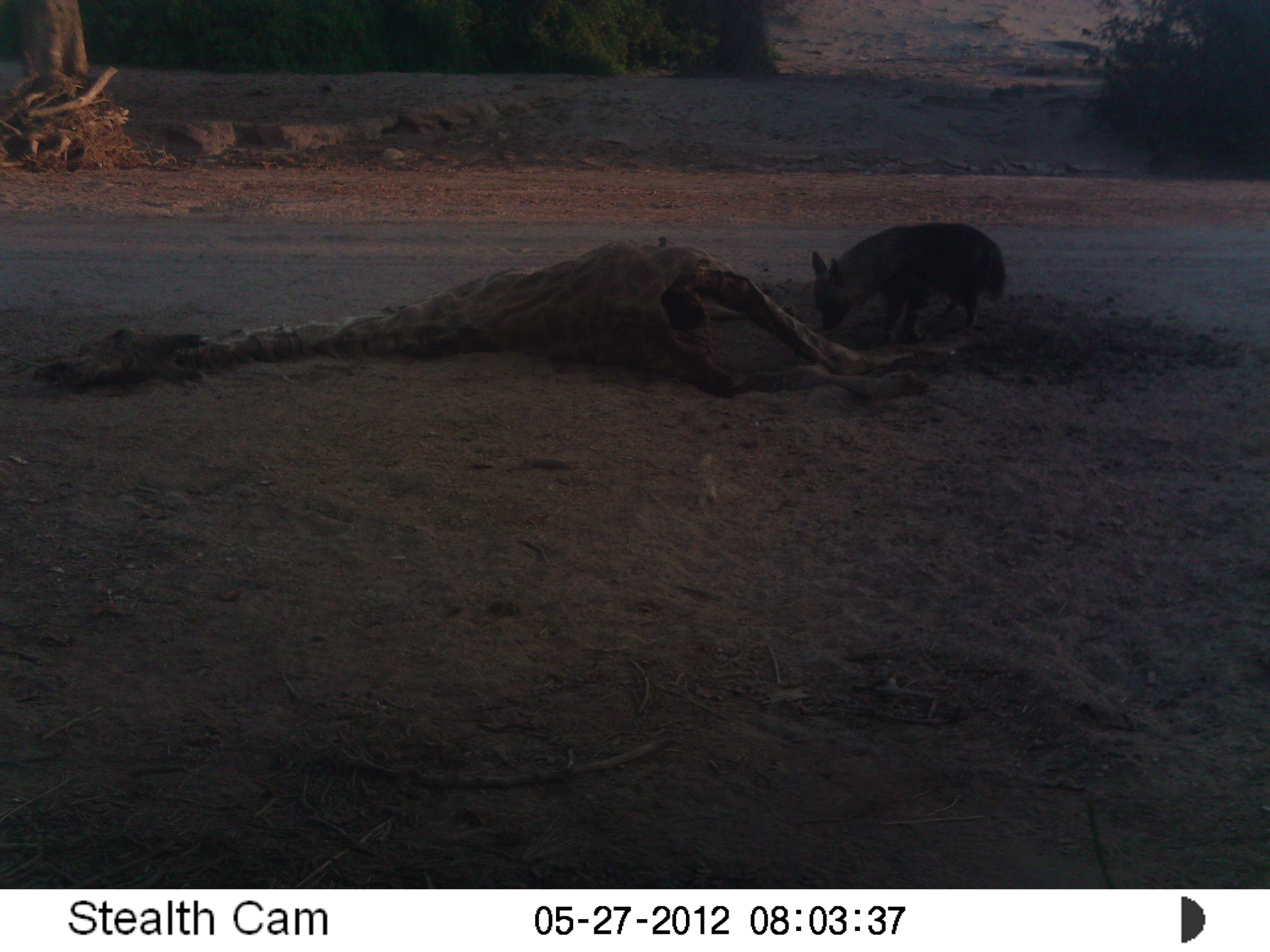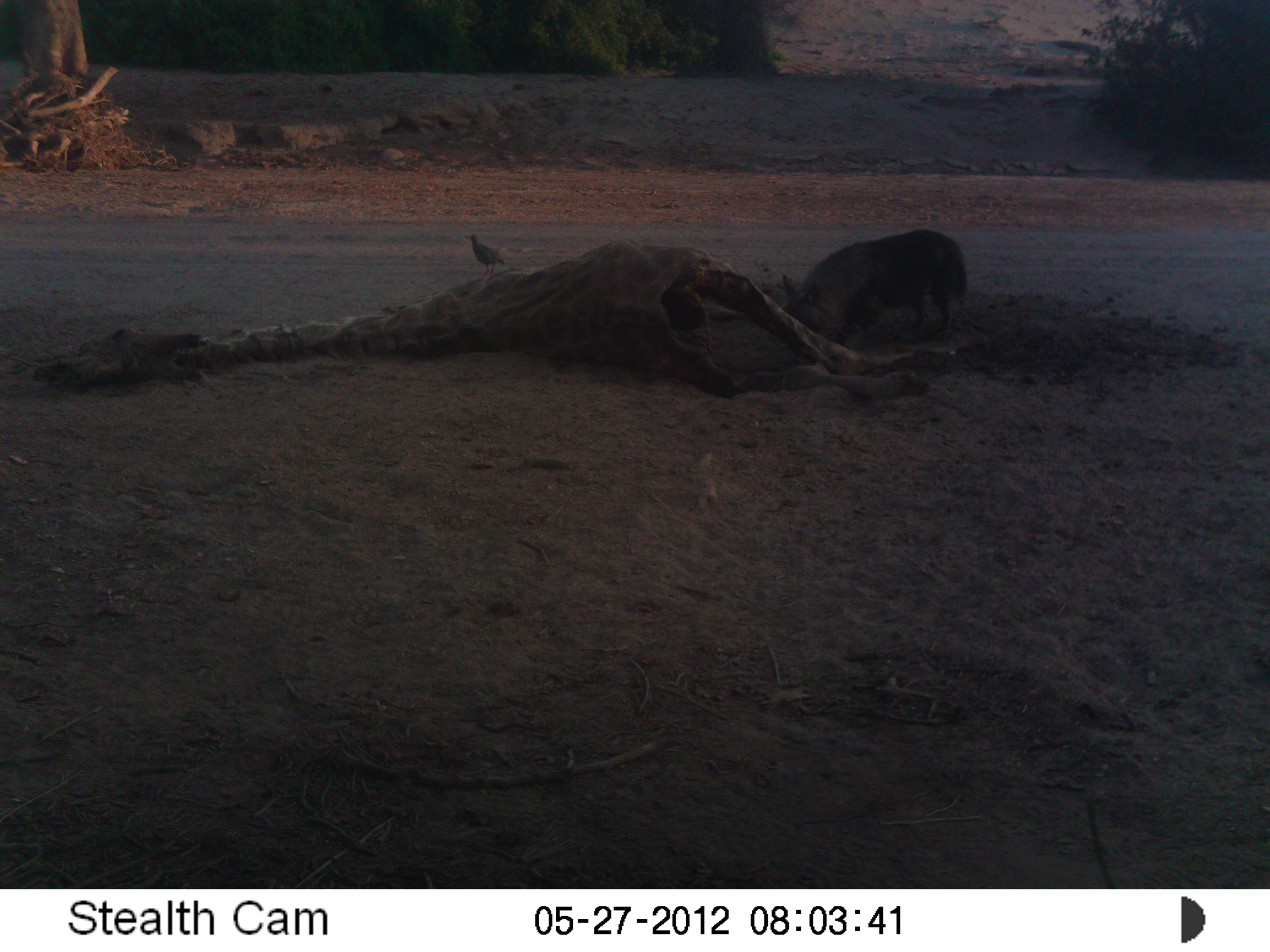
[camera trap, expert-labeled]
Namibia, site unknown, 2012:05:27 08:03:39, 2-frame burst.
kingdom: Animalia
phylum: Chordata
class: Mammalia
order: Carnivora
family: Hyaenidae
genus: Parahyaena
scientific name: Parahyaena brunnea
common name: brown hyena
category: hyaena brunnea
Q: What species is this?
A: Hyaena brunnea (brown hyena) (Parahyaena brunnea).